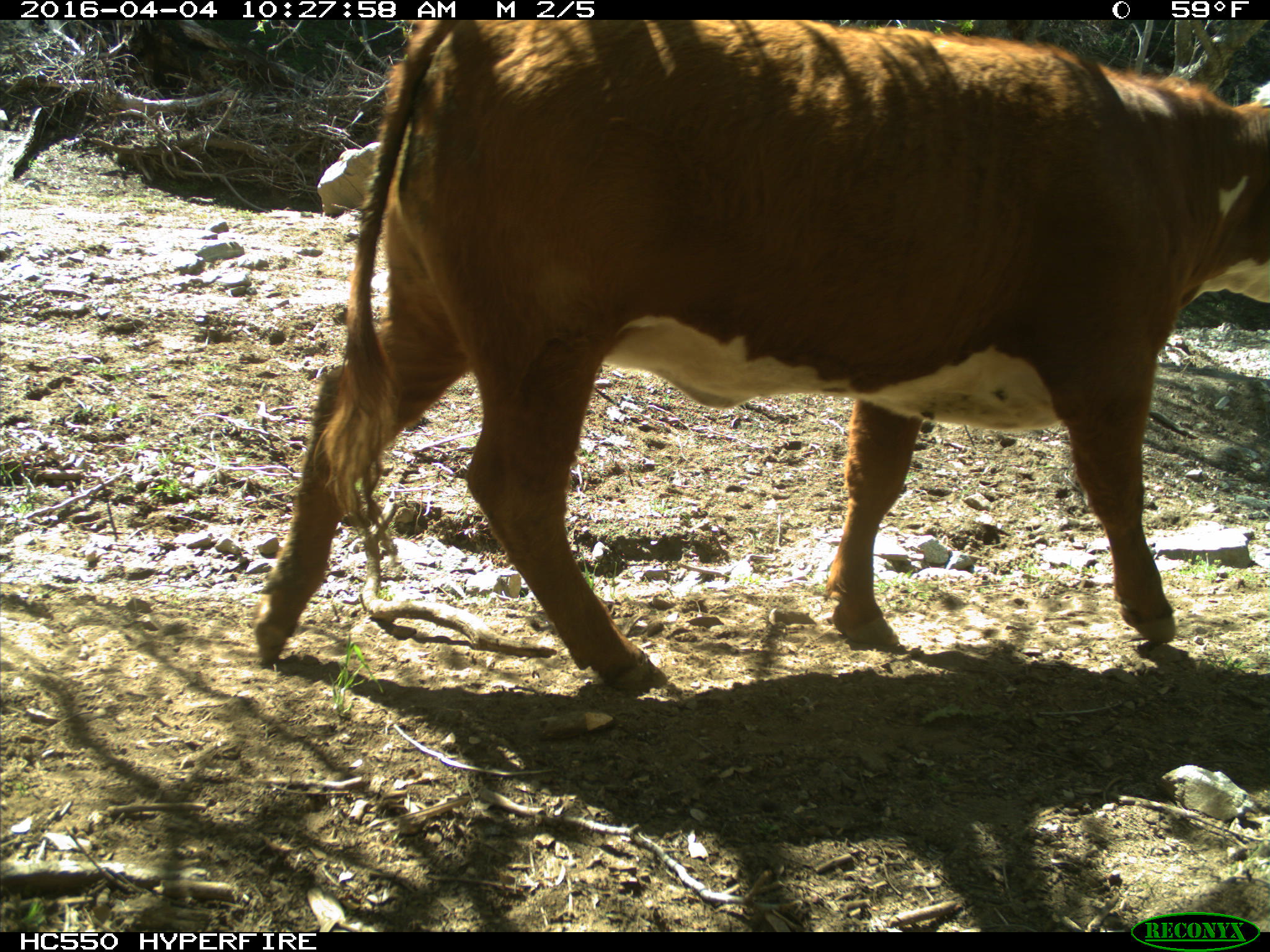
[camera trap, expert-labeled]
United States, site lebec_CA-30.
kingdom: Animalia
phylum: Chordata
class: Mammalia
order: Artiodactyla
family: Bovidae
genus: Bos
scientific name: Bos taurus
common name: domestic cow